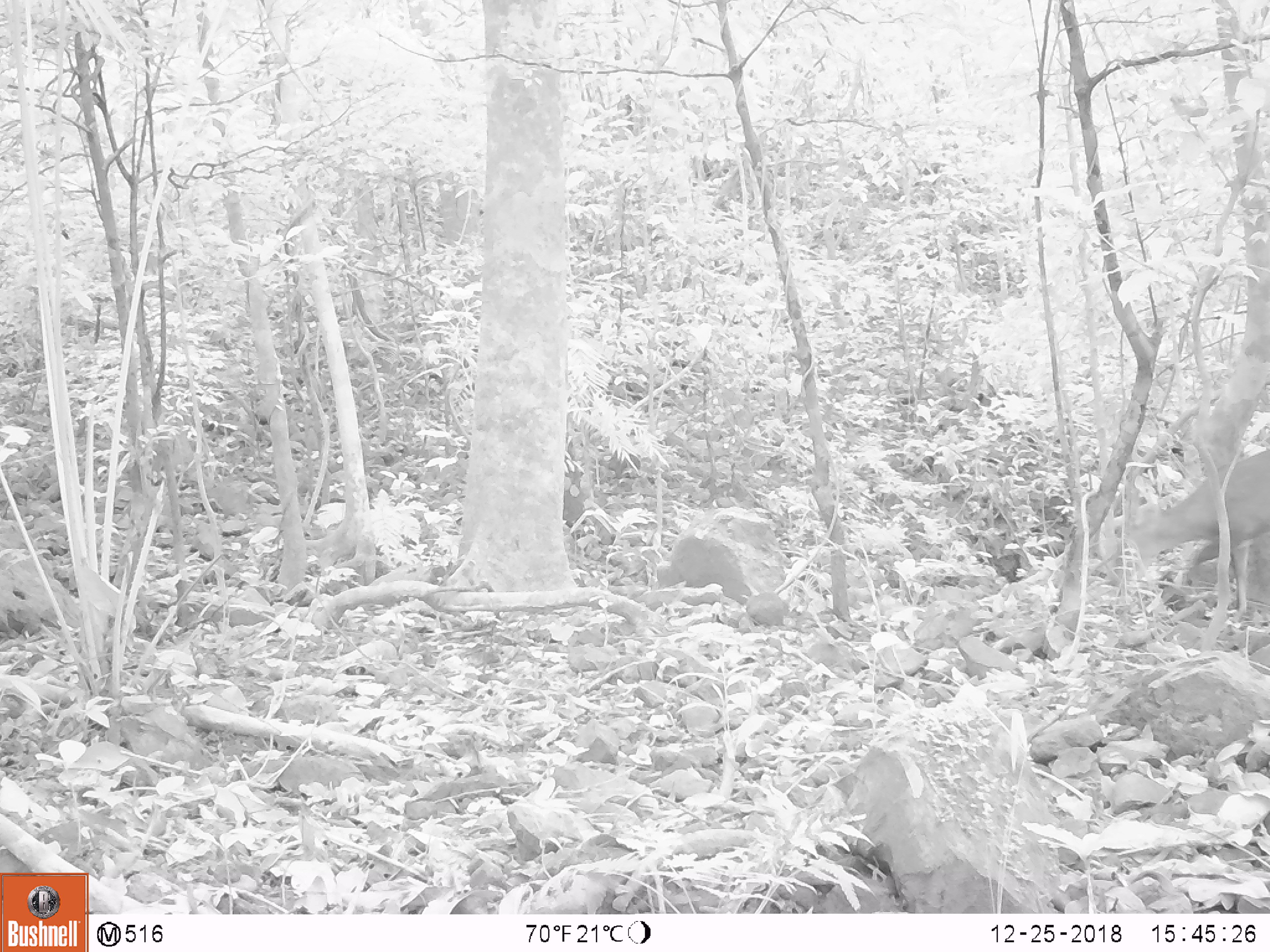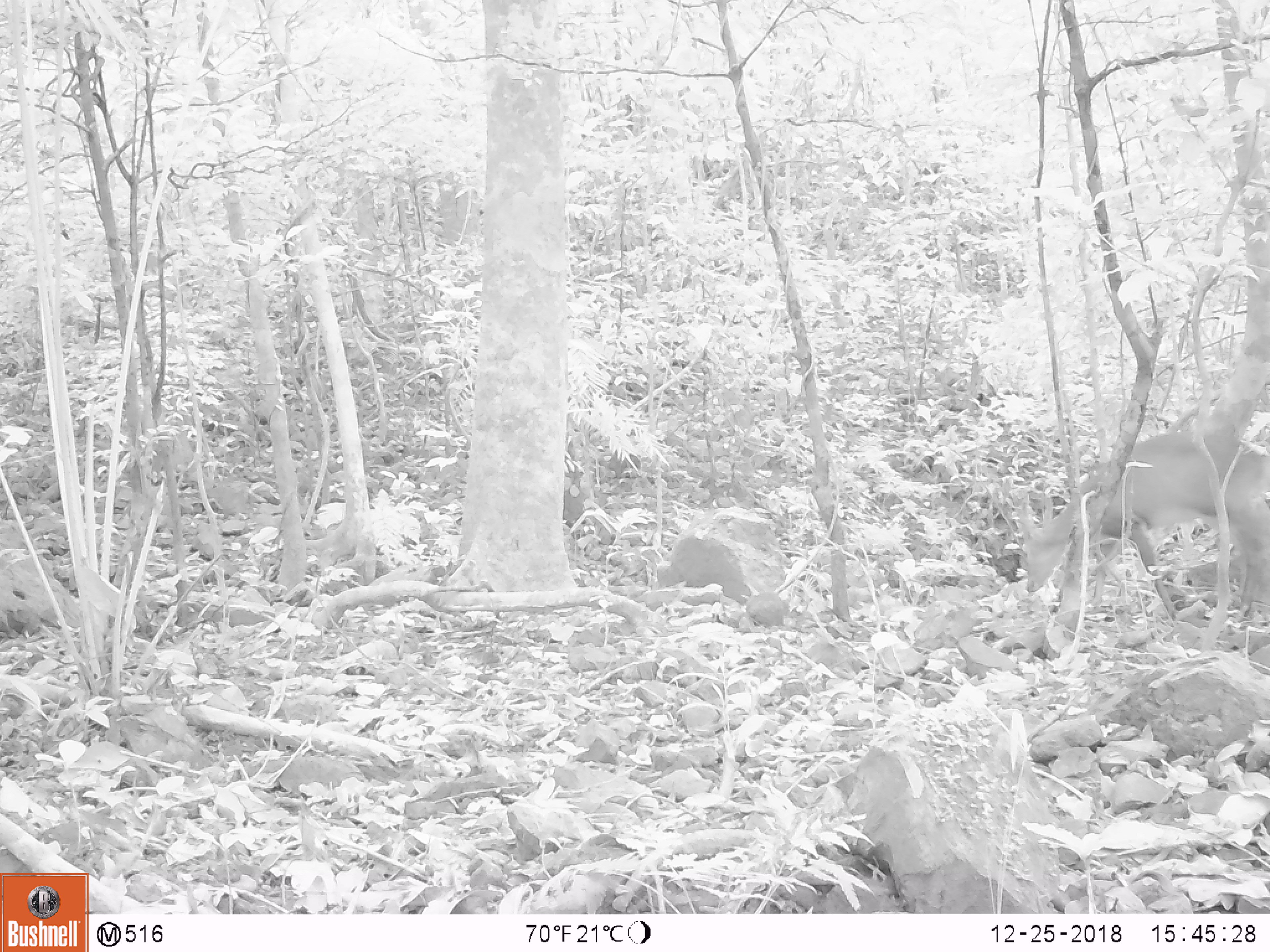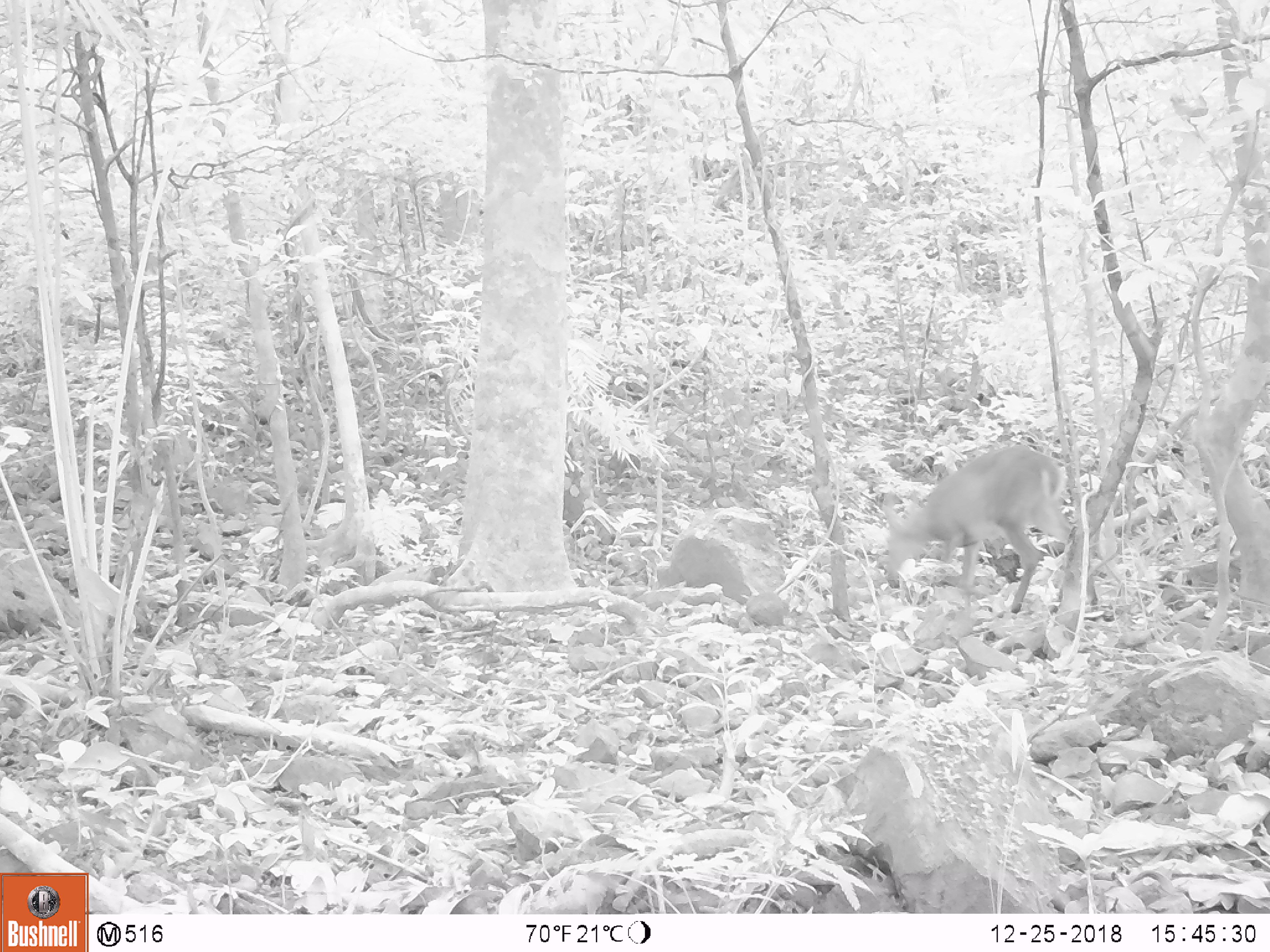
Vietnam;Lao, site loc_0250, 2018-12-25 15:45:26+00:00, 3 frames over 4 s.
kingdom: Animalia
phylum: Chordata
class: Mammalia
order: Artiodactyla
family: Cervidae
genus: Muntiacus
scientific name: Muntiacus vuquangensis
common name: large-antlered muntjac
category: large antlered muntjac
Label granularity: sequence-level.